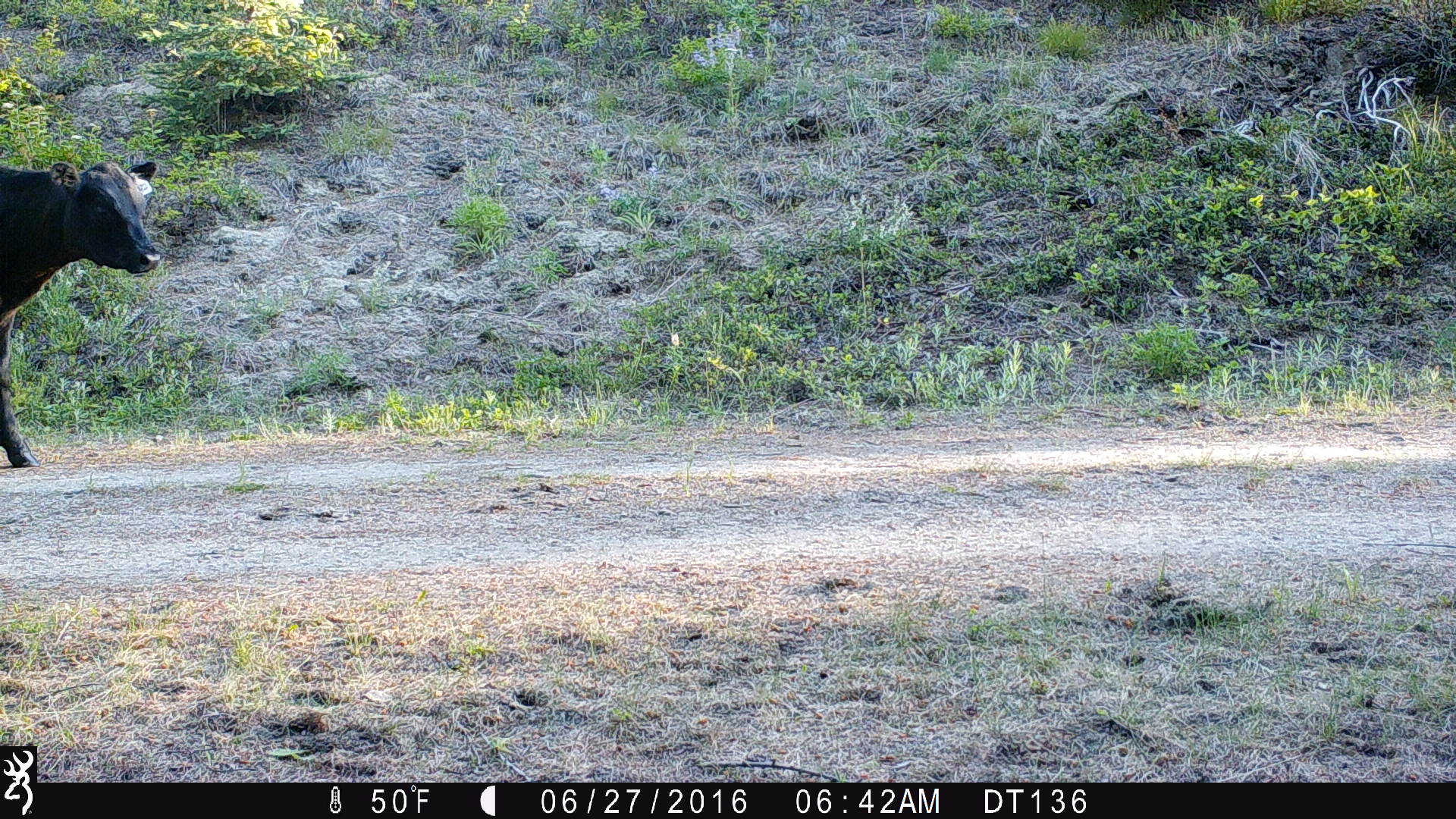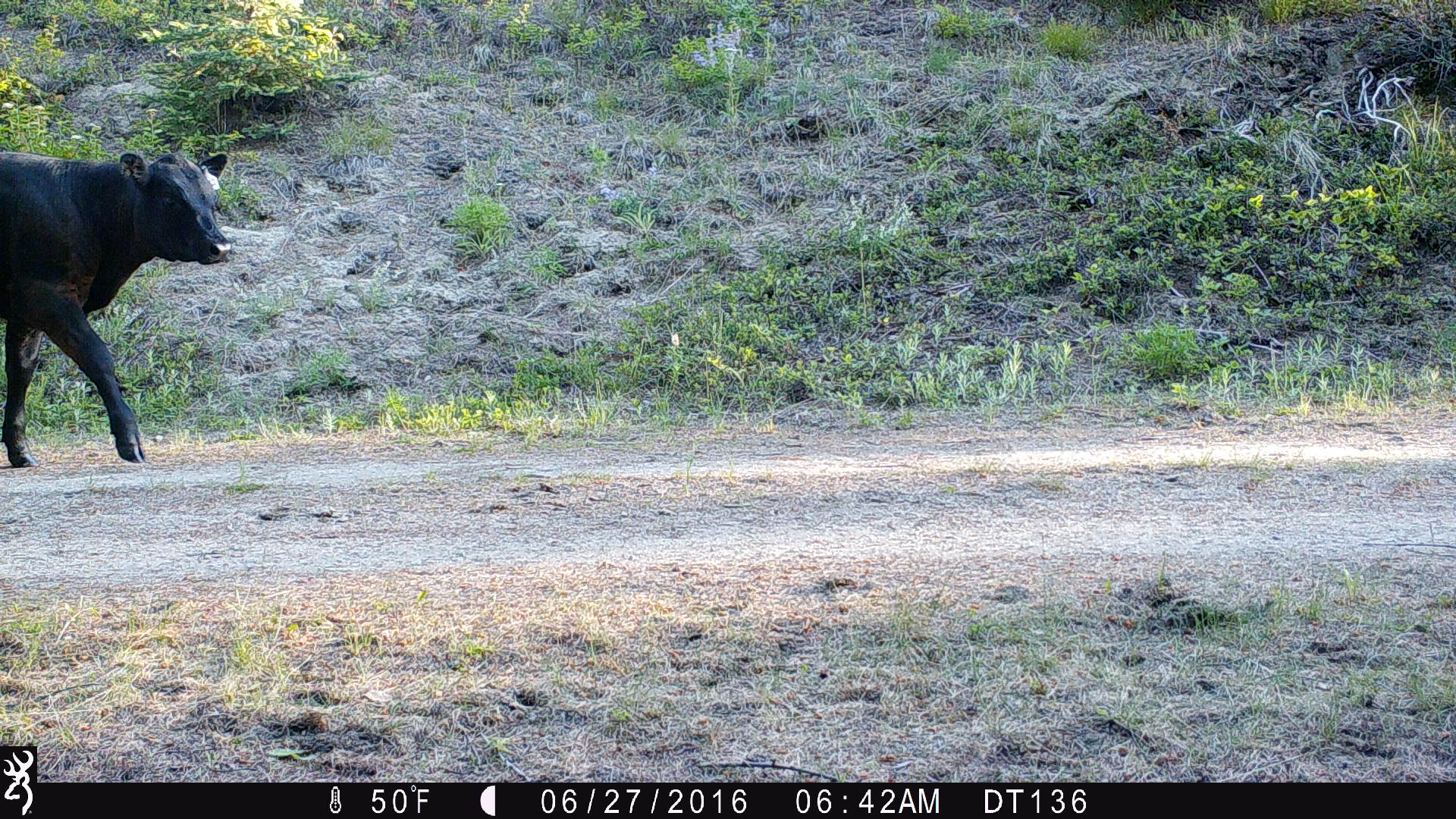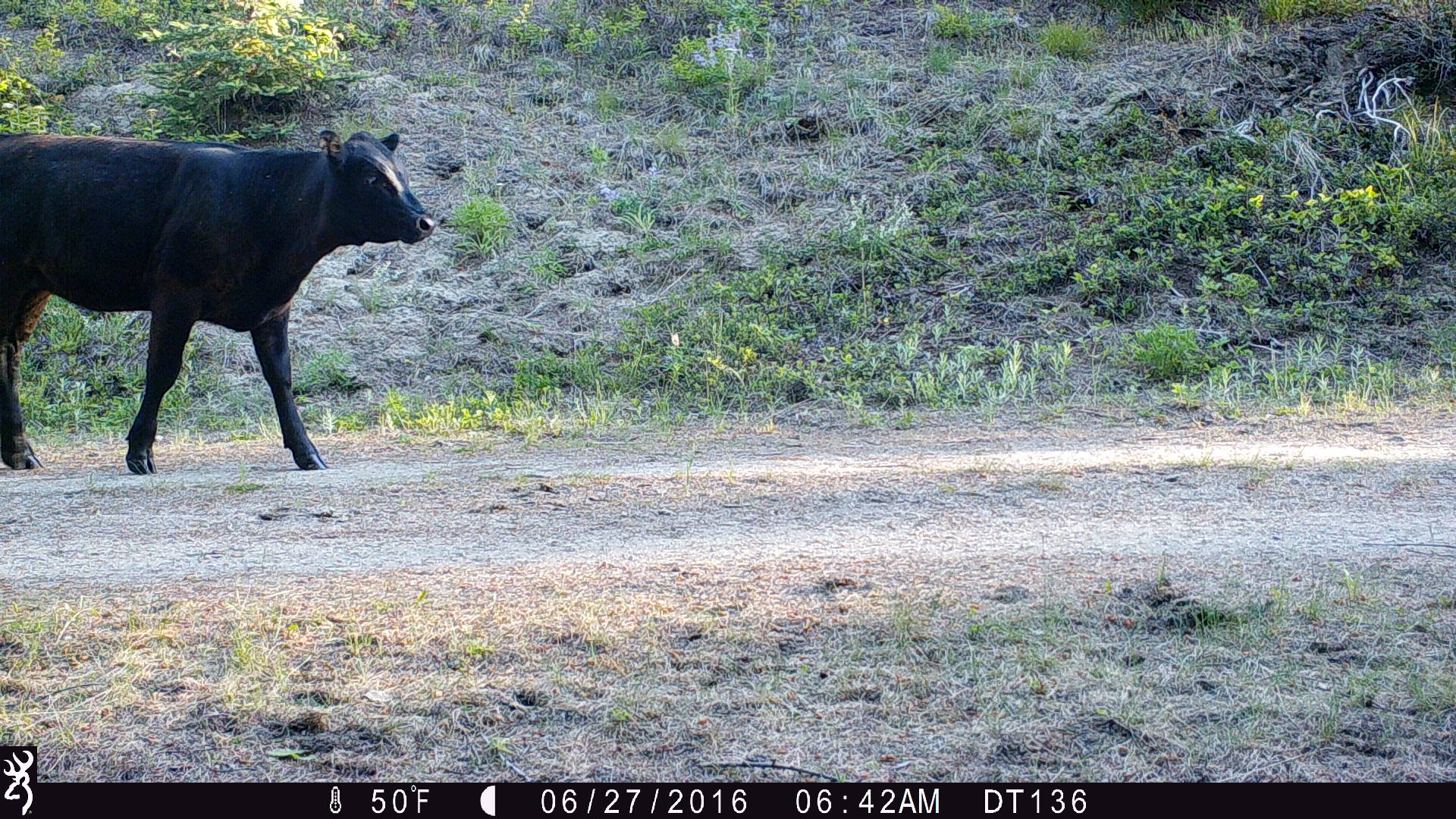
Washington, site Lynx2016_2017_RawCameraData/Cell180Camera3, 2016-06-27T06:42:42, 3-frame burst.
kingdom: Animalia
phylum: Chordata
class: Mammalia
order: Artiodactyla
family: Bovidae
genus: Bos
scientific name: Bos taurus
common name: domestic cattle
Domestic cattle (Bos taurus). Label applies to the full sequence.